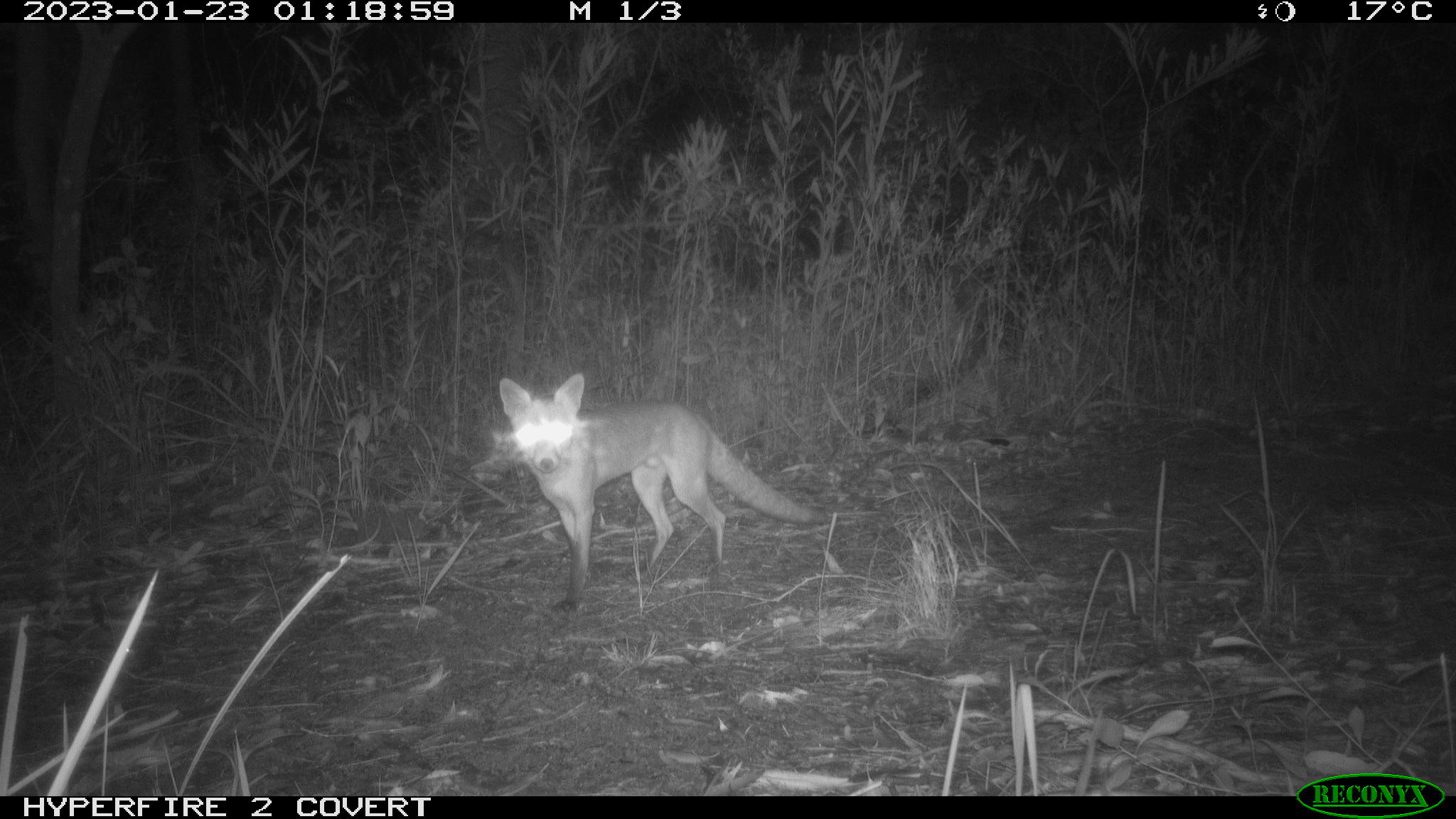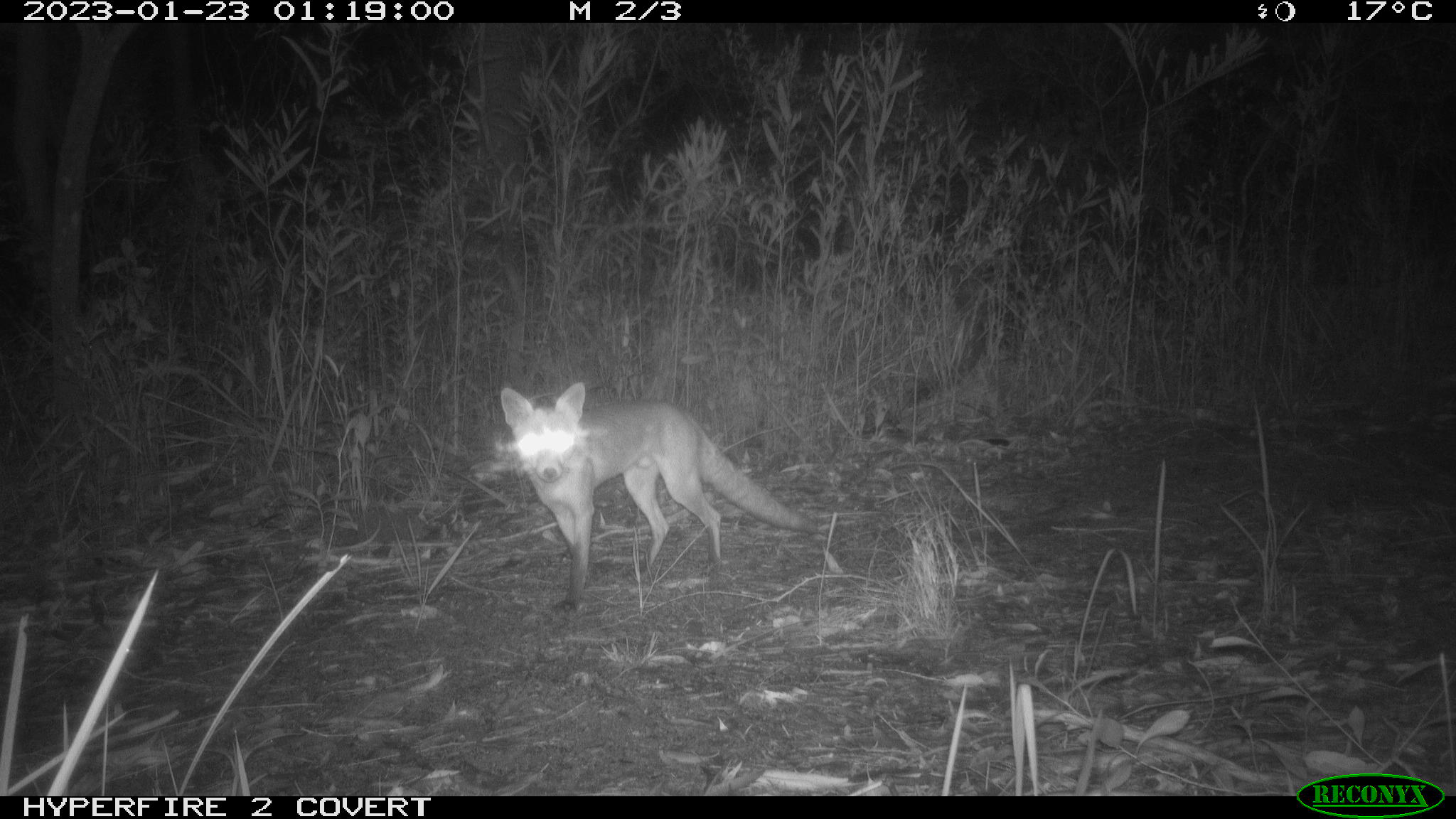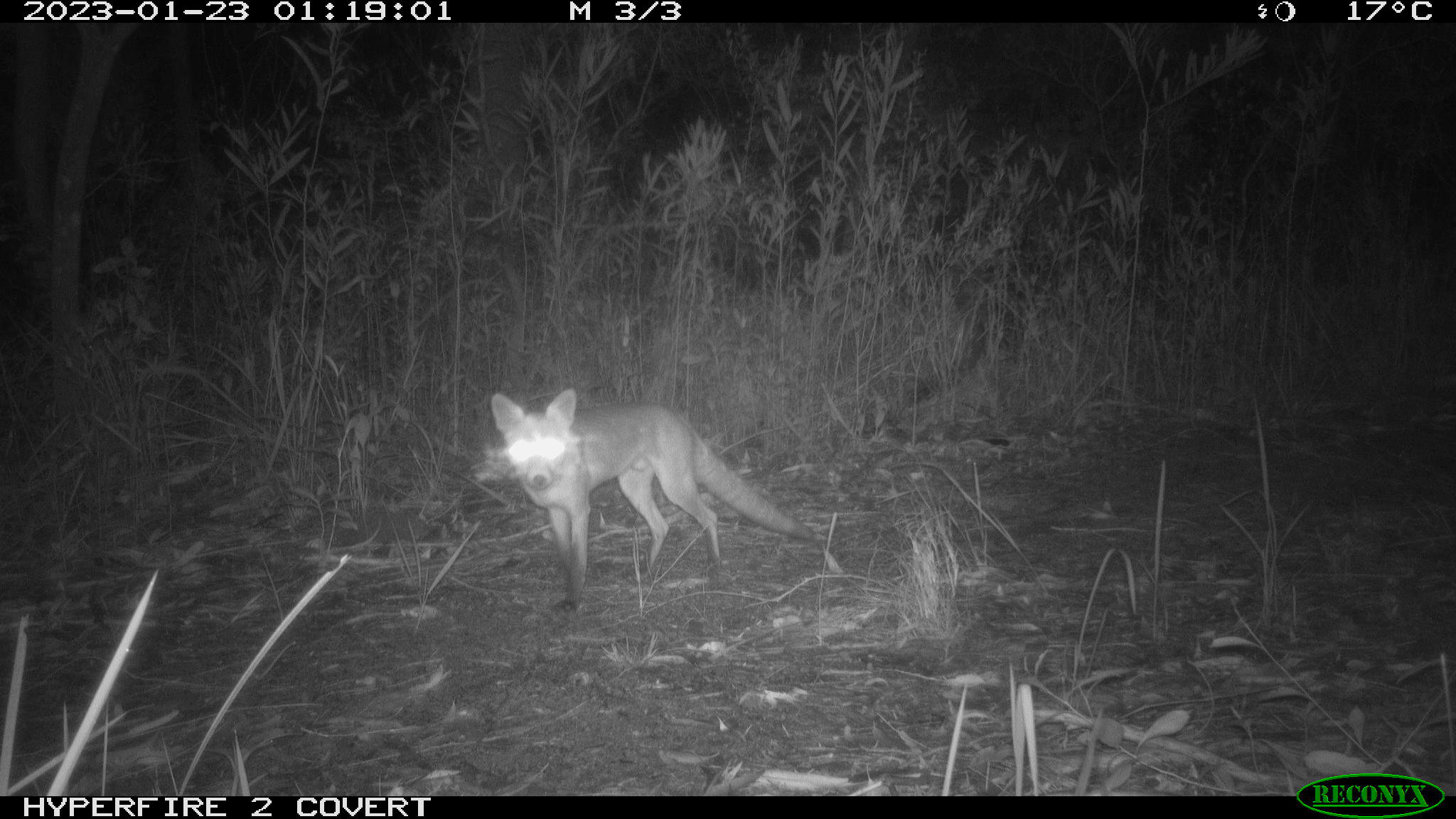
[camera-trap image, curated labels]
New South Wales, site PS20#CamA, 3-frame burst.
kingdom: Animalia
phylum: Chordata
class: Mammalia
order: Carnivora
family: Canidae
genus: Vulpes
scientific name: Vulpes vulpes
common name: red fox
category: fox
Fox (red fox) (Vulpes vulpes).